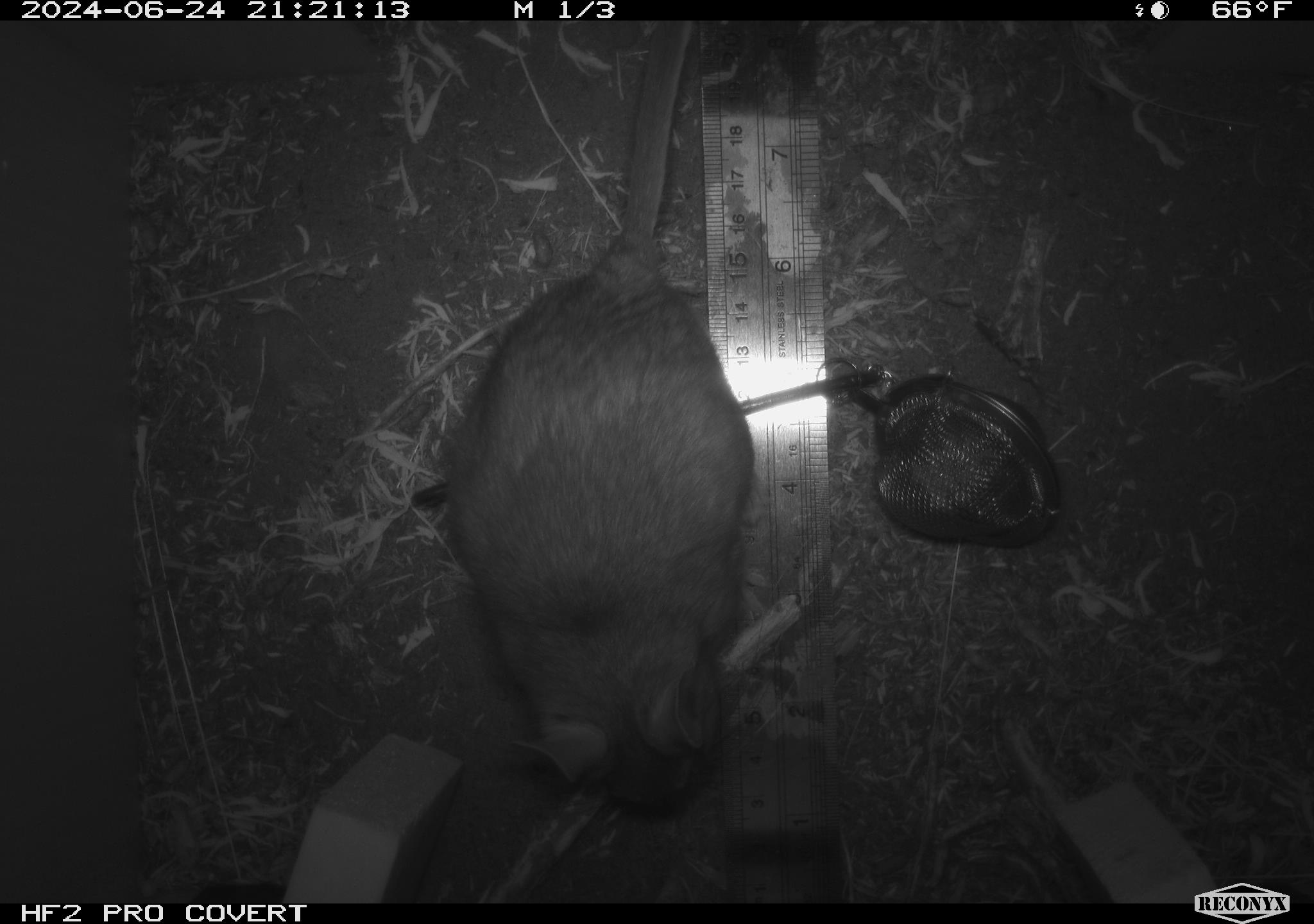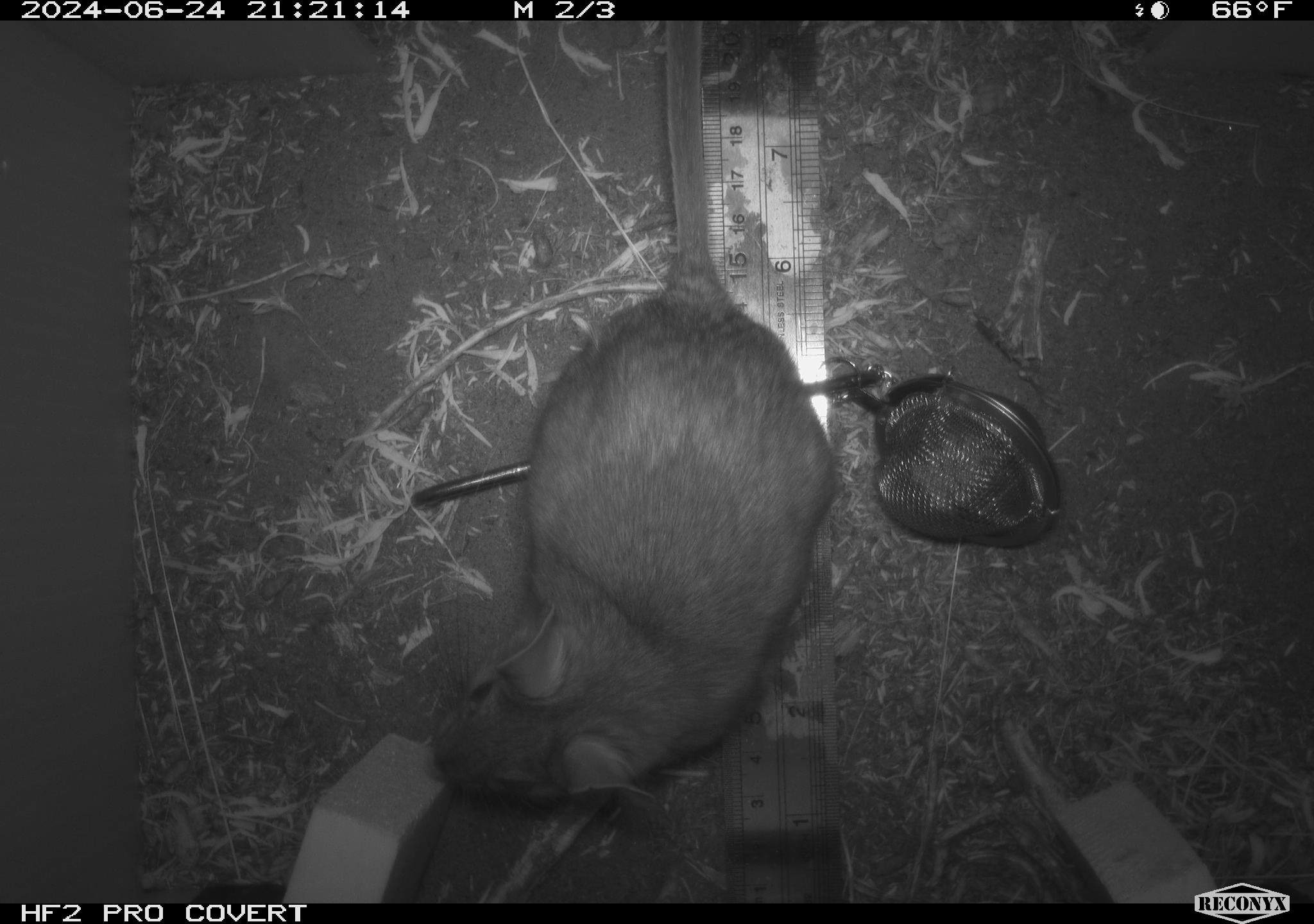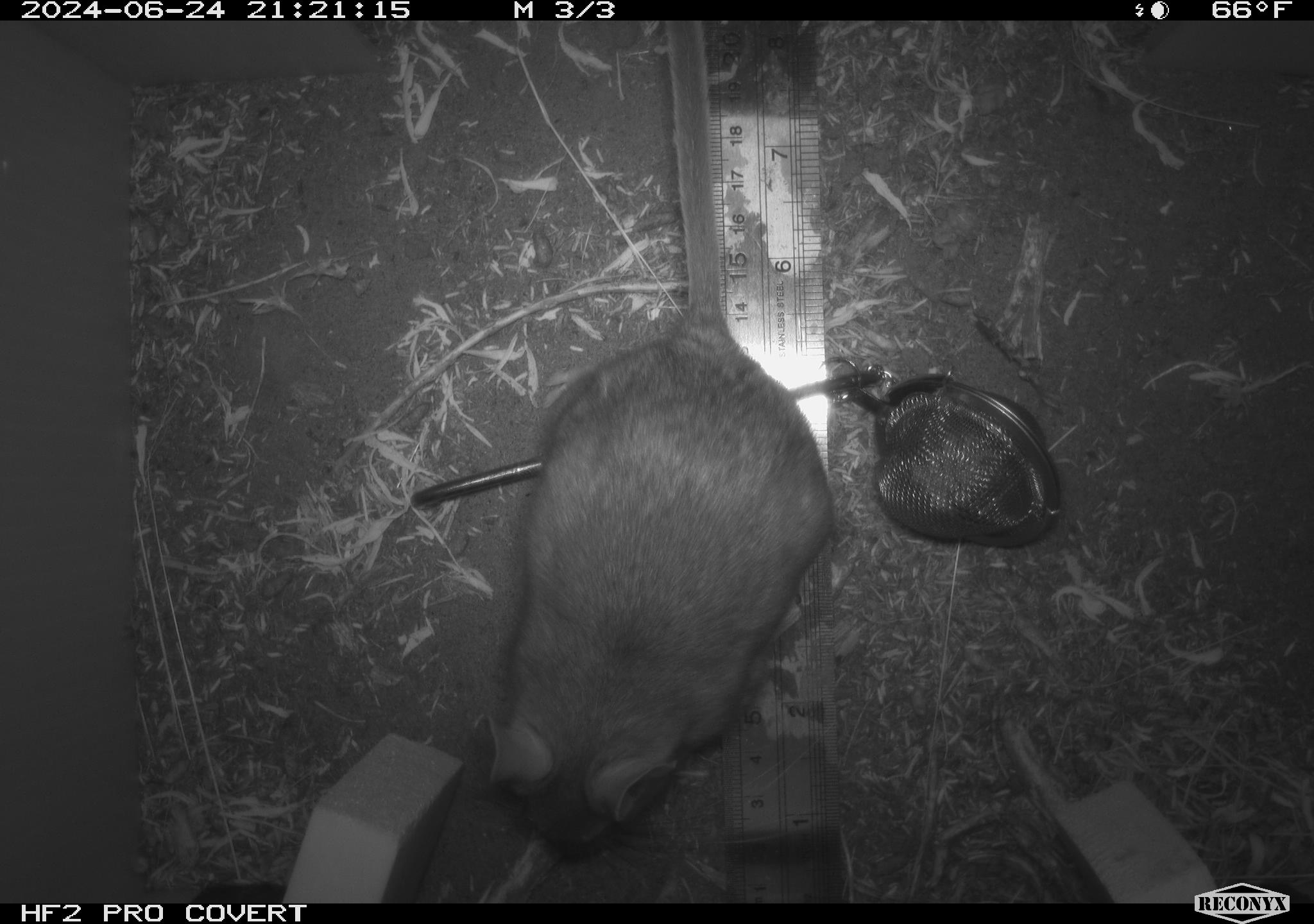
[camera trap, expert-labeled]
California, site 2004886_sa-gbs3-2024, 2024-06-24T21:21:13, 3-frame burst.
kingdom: Animalia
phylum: Chordata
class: Mammalia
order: Rodentia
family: Cricetidae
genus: Neotoma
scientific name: Neotoma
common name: pack rat or woodrat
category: neotoma species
Neotoma species (pack rat or woodrat) (Neotoma).